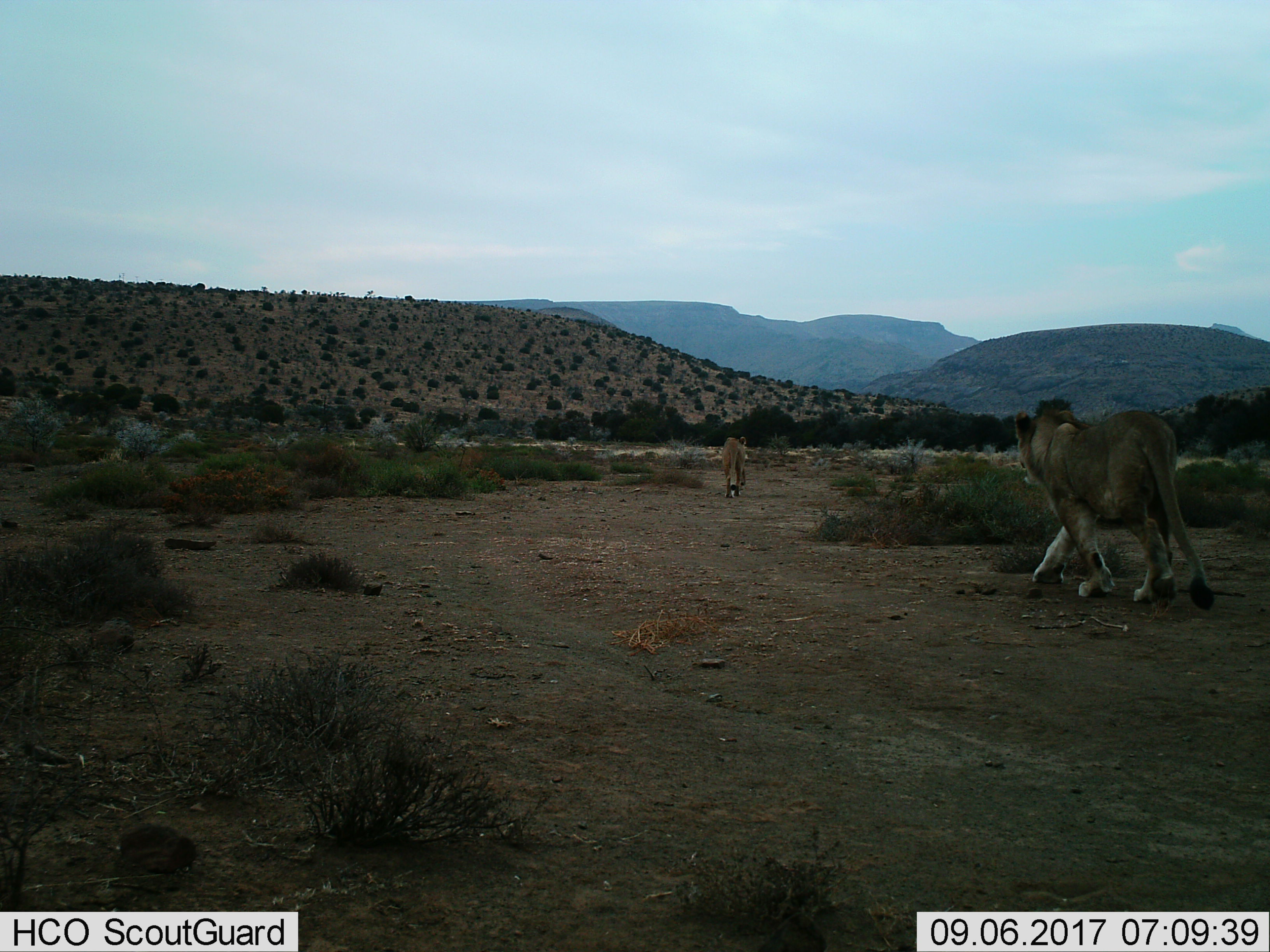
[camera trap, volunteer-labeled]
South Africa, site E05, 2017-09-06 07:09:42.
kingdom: Animalia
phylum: Chordata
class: Mammalia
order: Carnivora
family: Felidae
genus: Panthera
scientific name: Panthera leo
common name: female lion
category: lionfemale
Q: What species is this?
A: Lionfemale (female lion) (Panthera leo).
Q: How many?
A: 2.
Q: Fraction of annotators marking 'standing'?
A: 12%.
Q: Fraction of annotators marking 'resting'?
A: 0%.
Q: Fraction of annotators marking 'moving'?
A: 100%.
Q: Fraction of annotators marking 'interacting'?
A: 0%.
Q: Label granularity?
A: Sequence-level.